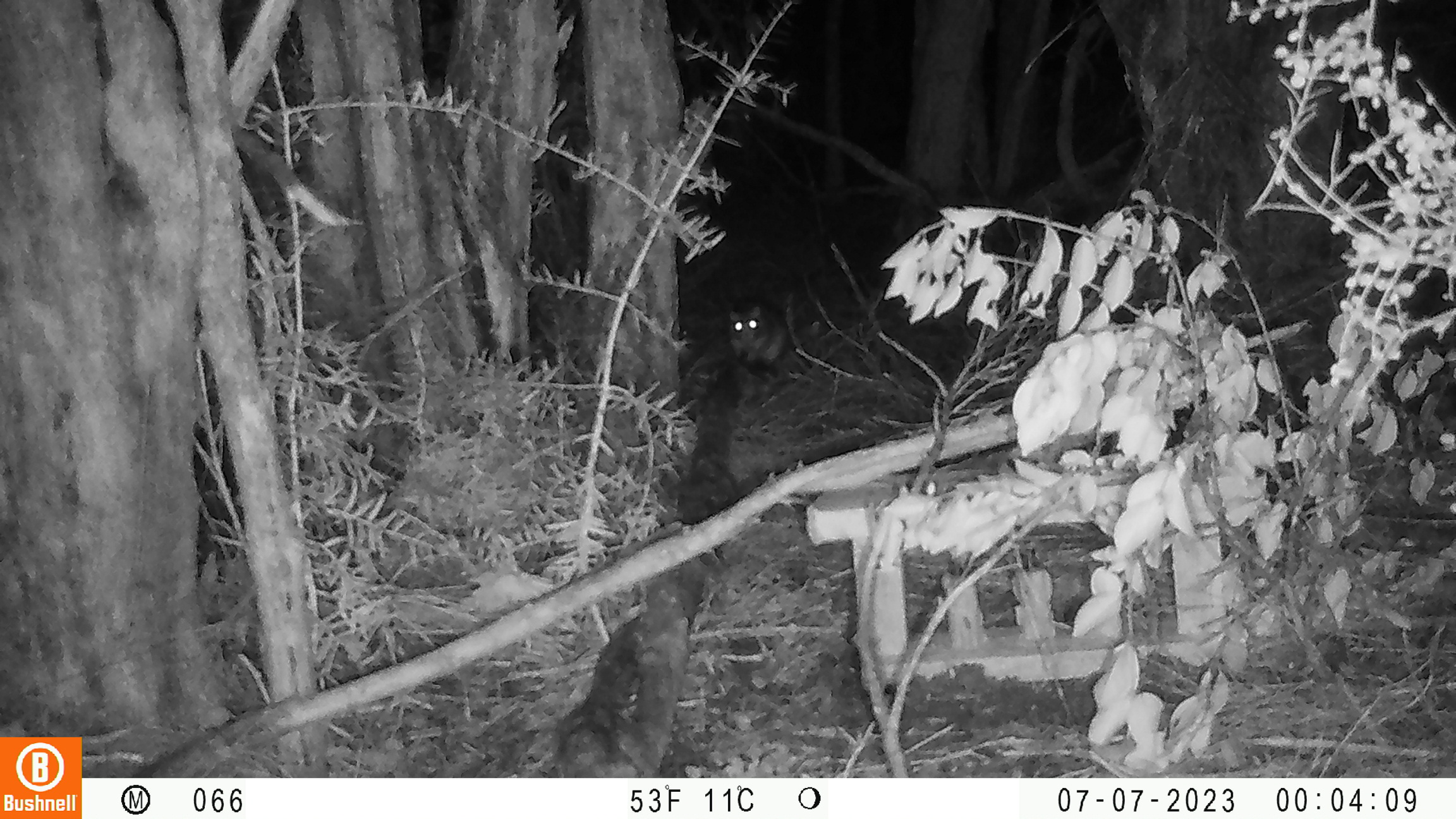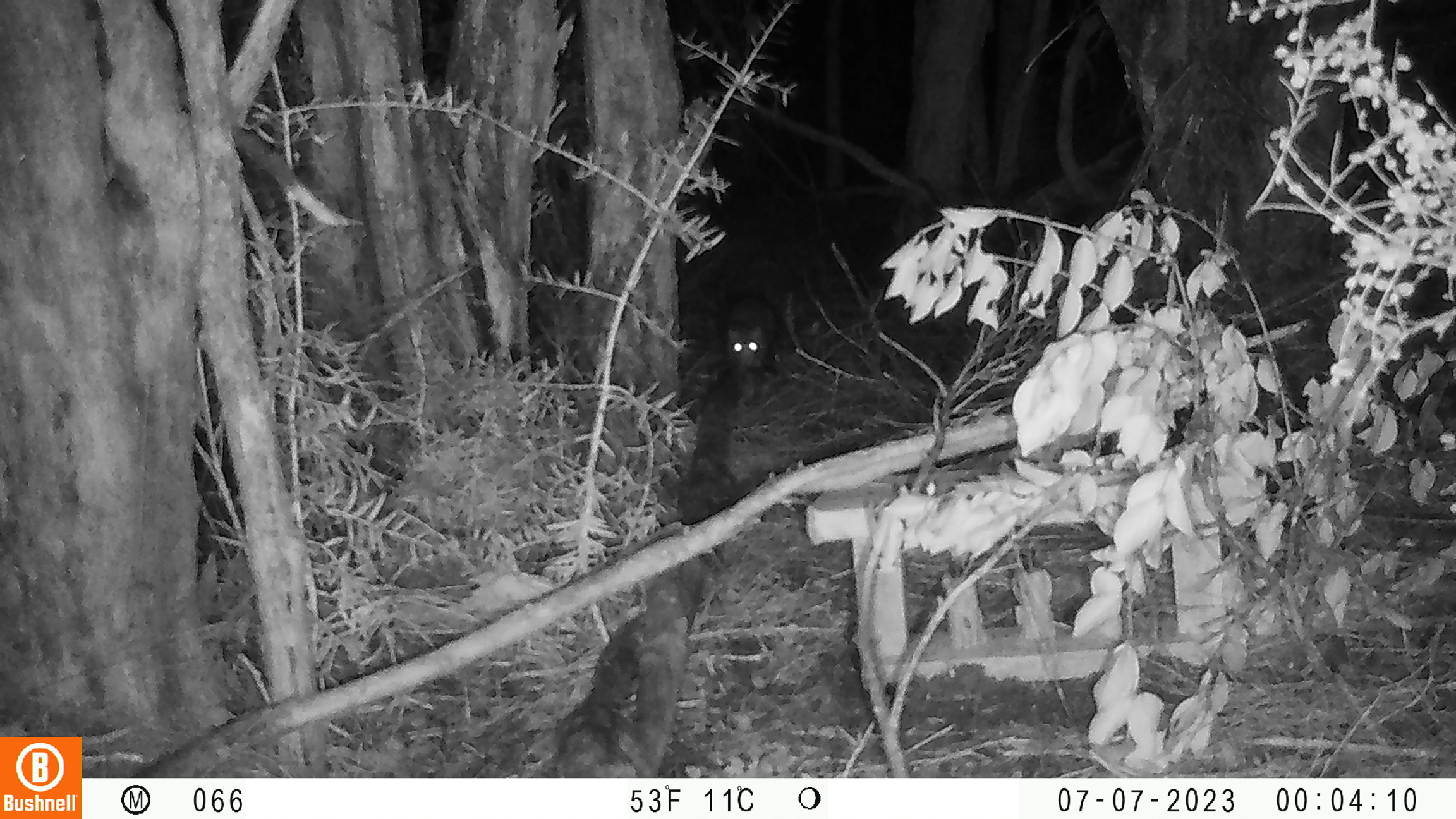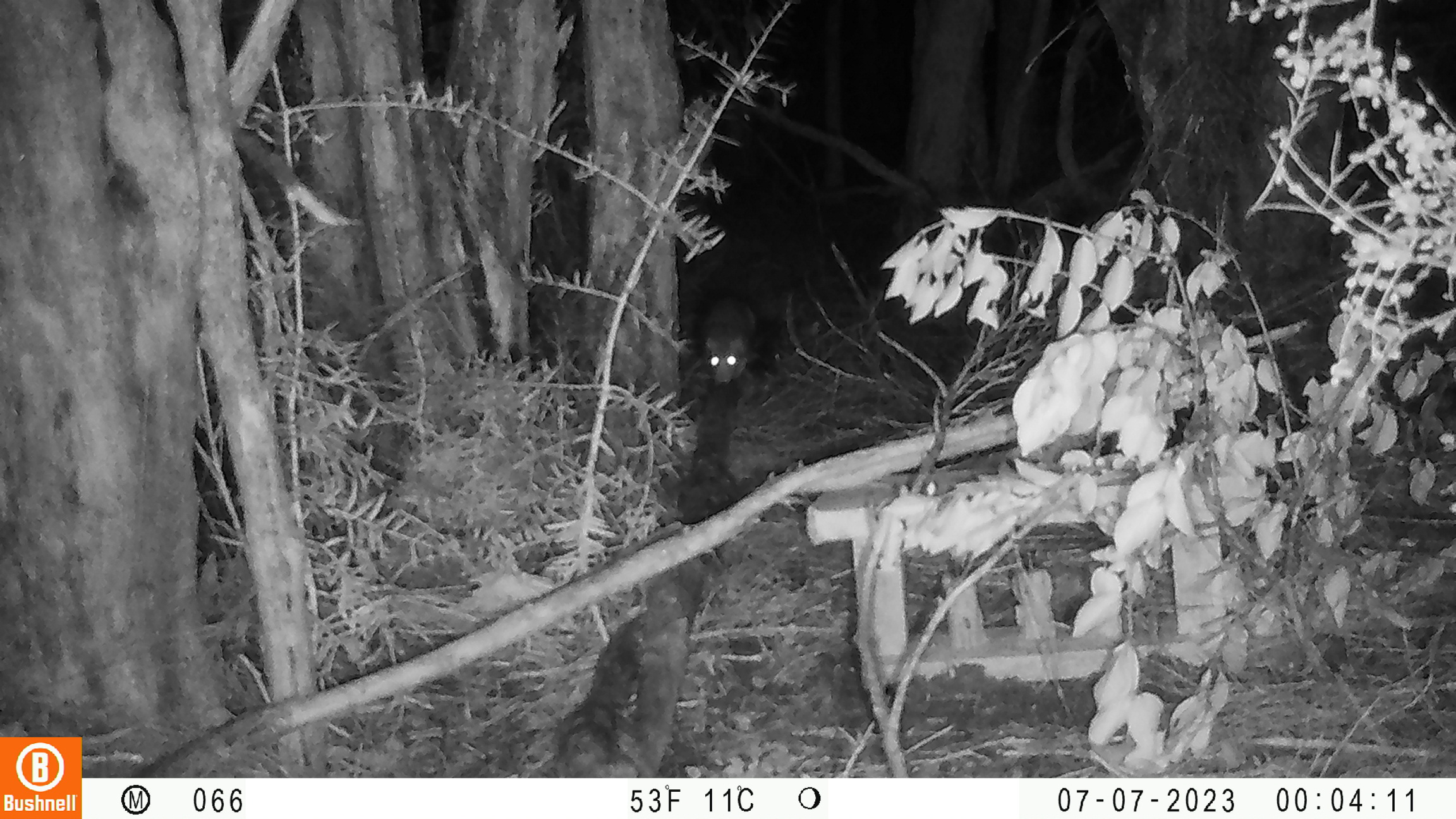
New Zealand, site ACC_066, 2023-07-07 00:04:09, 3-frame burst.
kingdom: Animalia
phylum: Chordata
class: Mammalia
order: Rodentia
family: Muridae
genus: Rattus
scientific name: Rattus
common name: rat